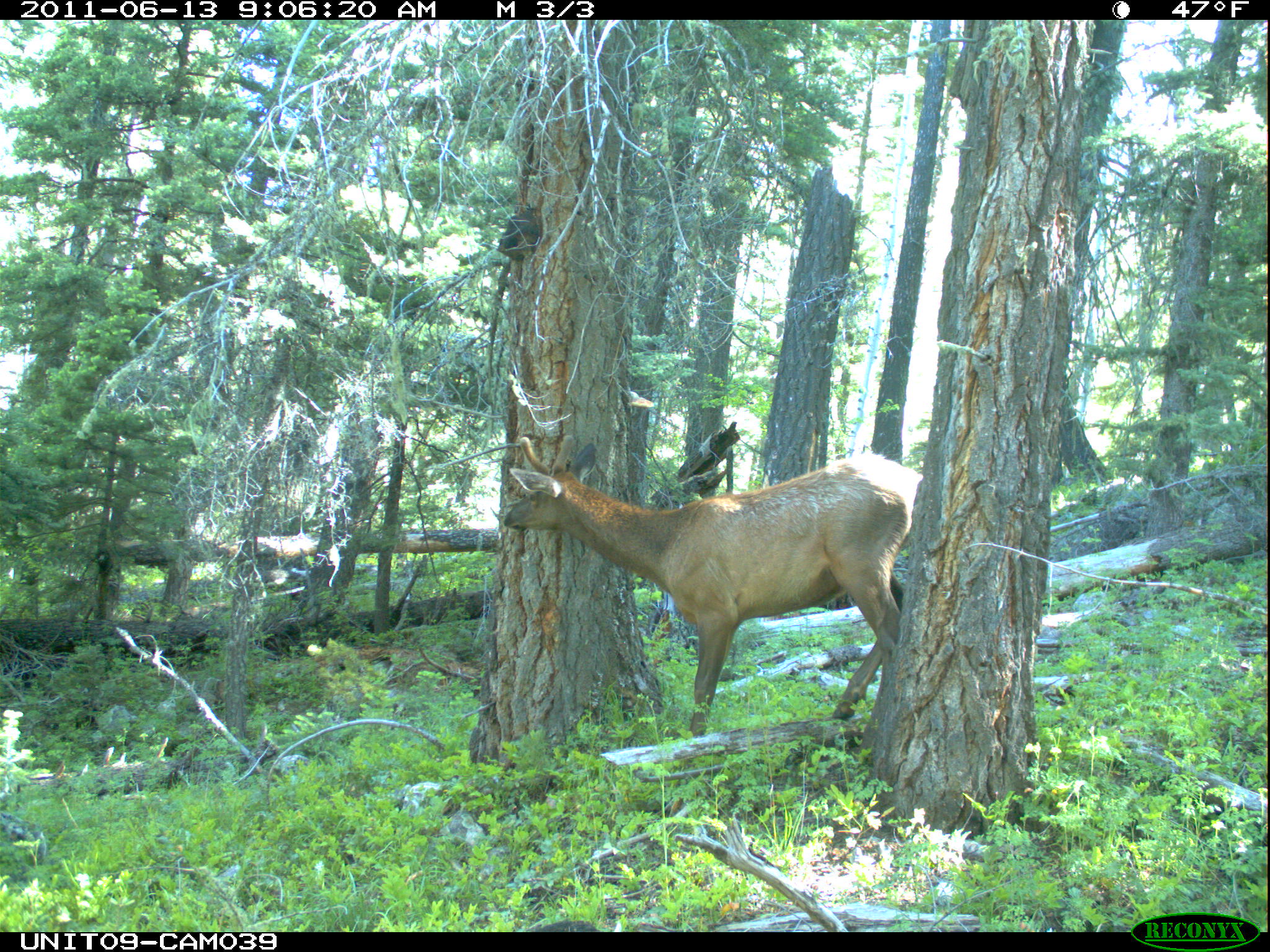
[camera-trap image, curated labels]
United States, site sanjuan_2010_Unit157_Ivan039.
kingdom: Animalia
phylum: Chordata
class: Mammalia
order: Artiodactyla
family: Cervidae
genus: Cervus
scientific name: Cervus elaphus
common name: red deer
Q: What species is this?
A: Cervus elaphus (red deer).